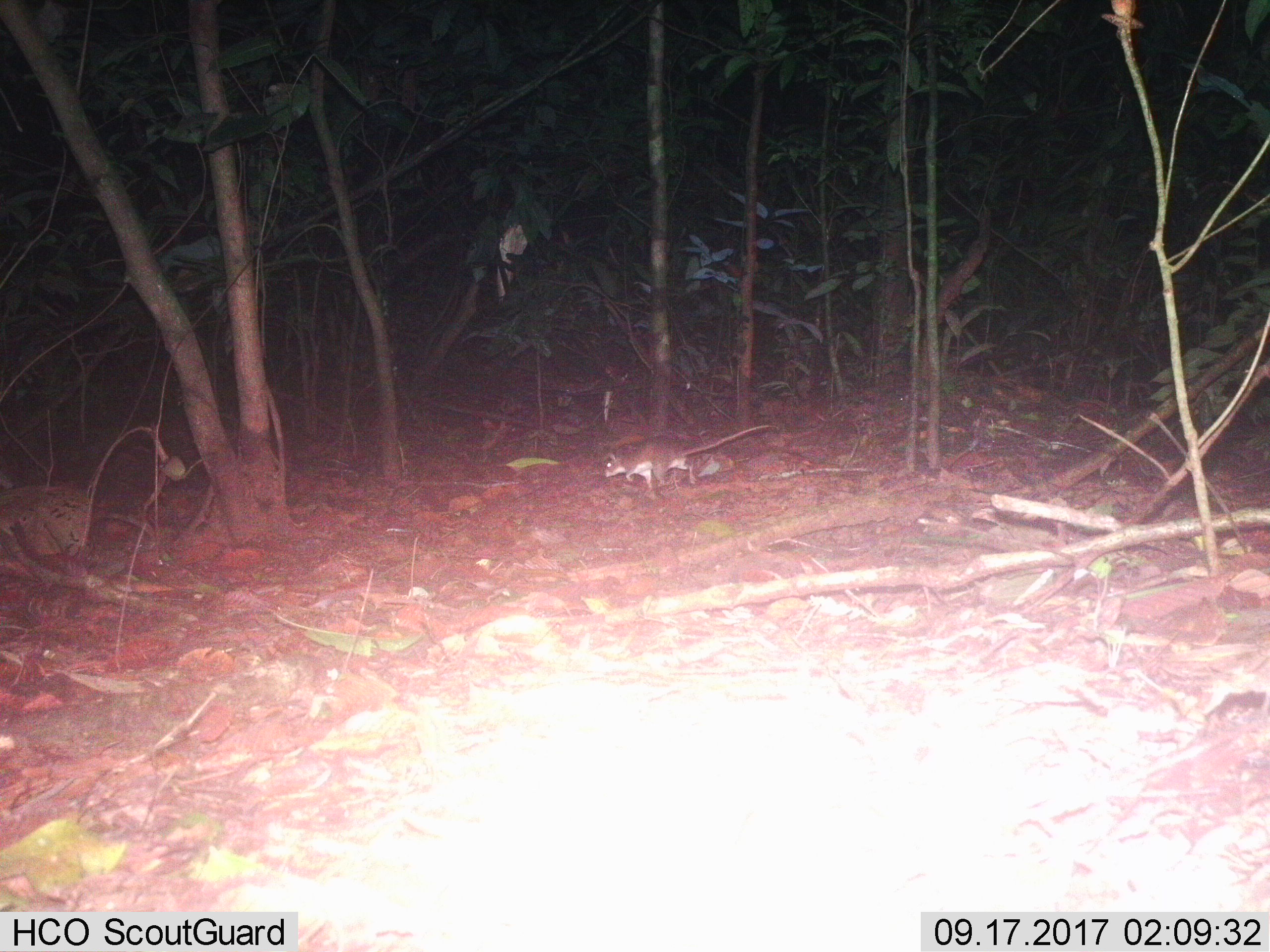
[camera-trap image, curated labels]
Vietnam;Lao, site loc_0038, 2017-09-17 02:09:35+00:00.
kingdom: Animalia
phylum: Chordata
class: Mammalia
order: Rodentia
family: Muridae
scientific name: Muridae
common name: old-world mice and rats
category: unidentified murid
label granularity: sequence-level